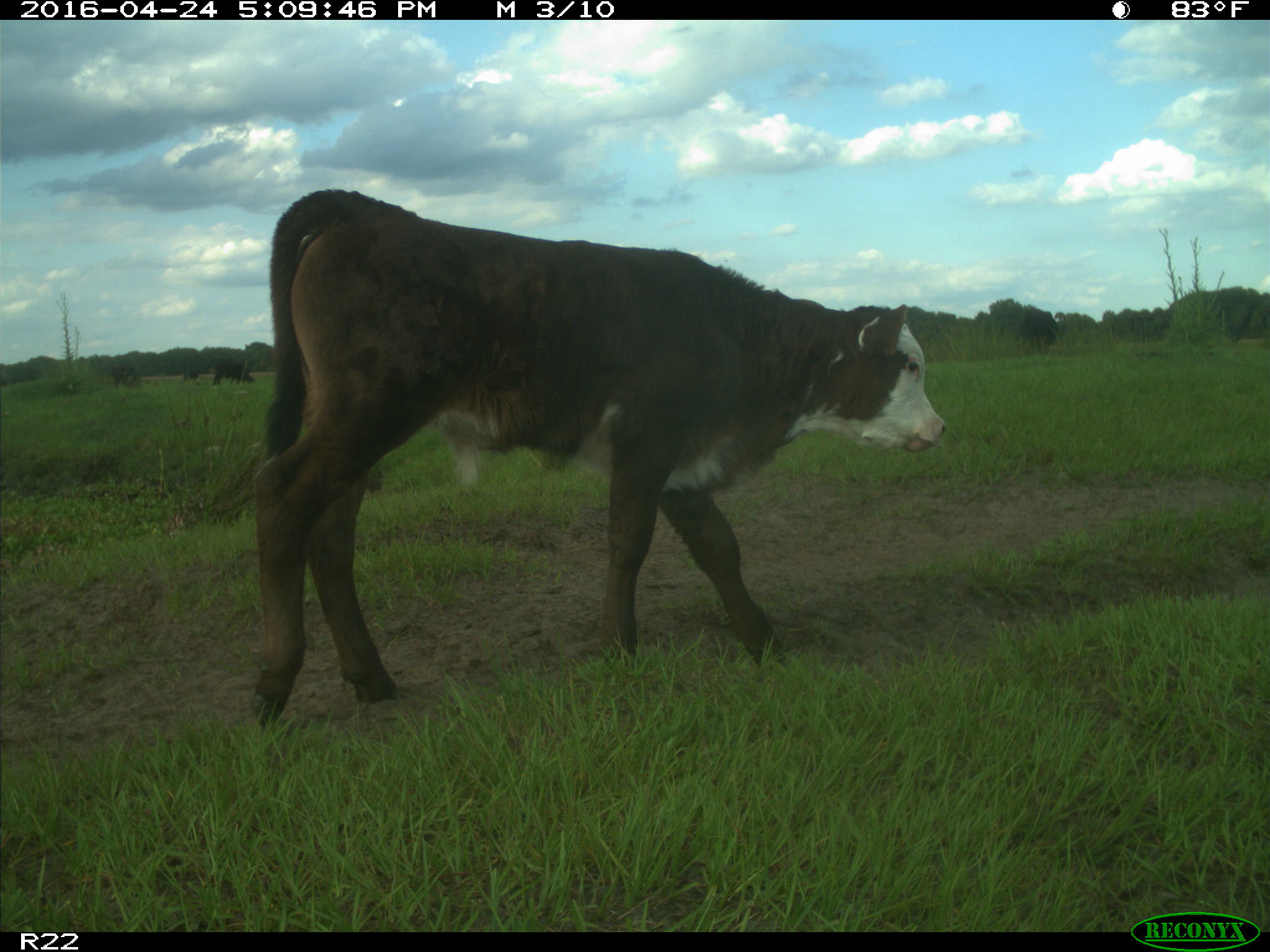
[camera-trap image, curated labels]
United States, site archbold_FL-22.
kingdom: Animalia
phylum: Chordata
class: Mammalia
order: Artiodactyla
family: Bovidae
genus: Bos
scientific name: Bos taurus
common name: domestic cow